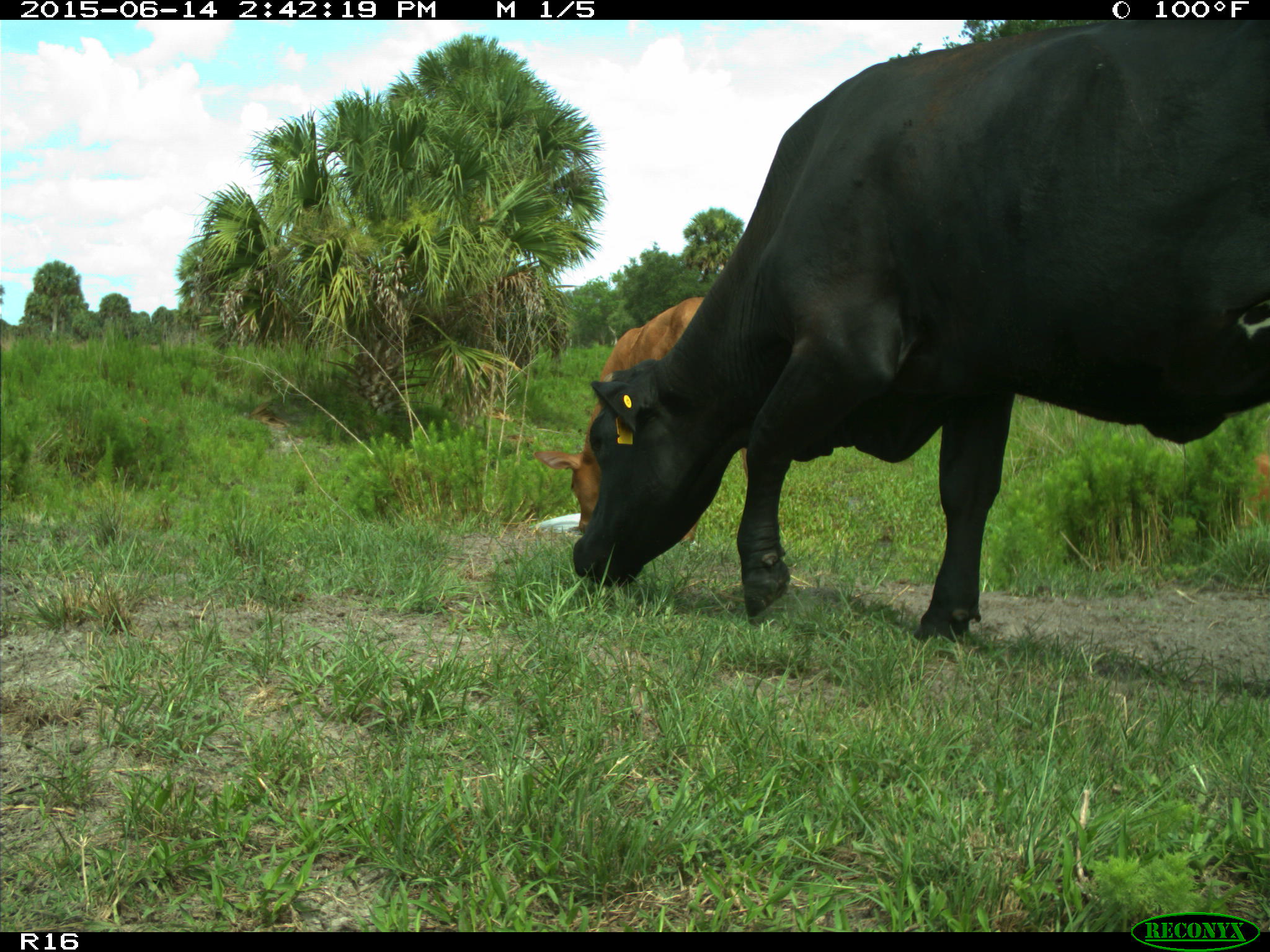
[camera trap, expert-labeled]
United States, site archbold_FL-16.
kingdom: Animalia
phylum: Chordata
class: Mammalia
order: Artiodactyla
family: Bovidae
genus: Bos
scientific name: Bos taurus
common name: domestic cow